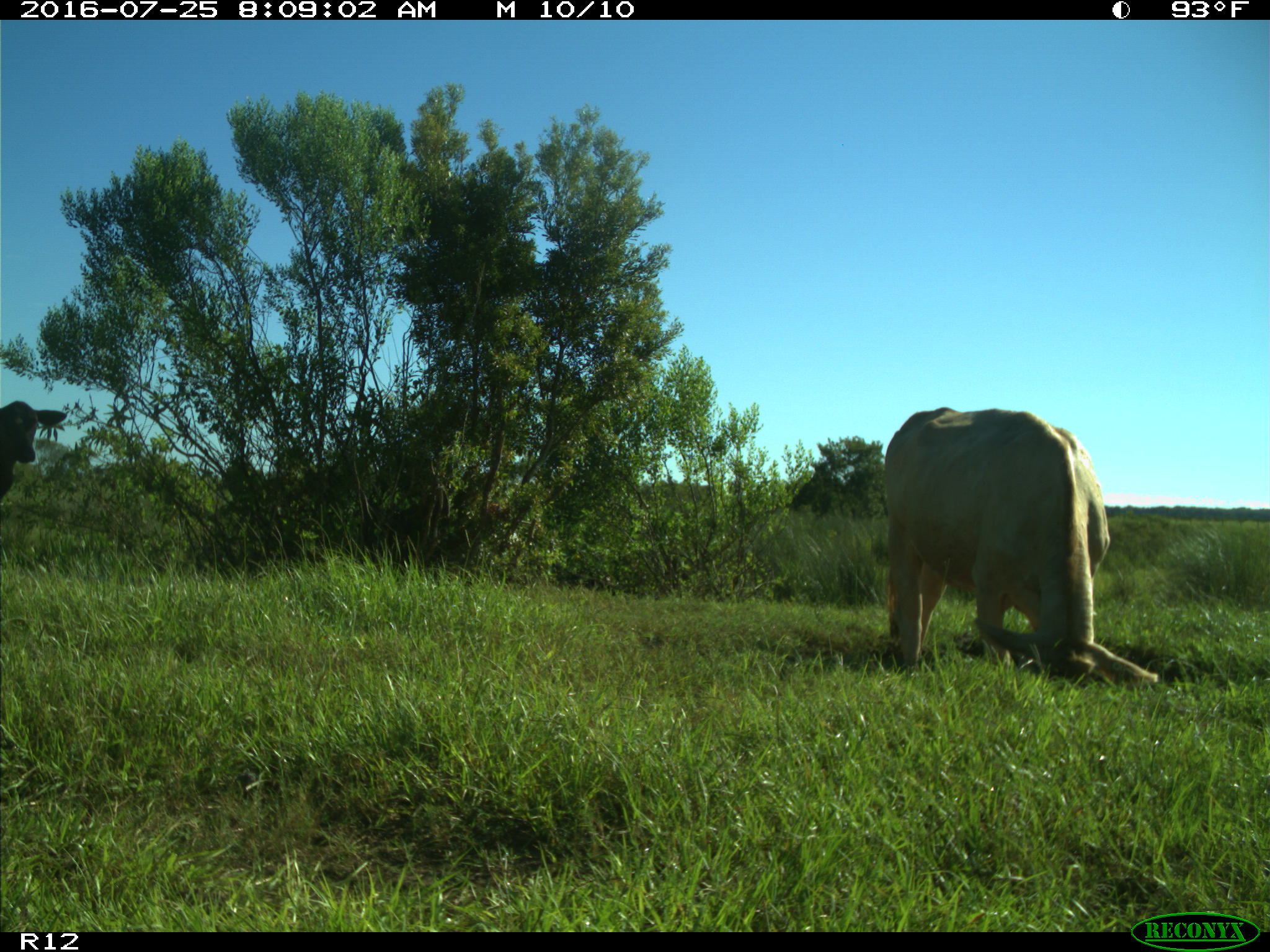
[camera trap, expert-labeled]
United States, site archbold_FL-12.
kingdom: Animalia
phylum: Chordata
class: Mammalia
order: Artiodactyla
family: Bovidae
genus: Bos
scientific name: Bos taurus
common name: domestic cow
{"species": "Bos taurus (domestic cow)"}